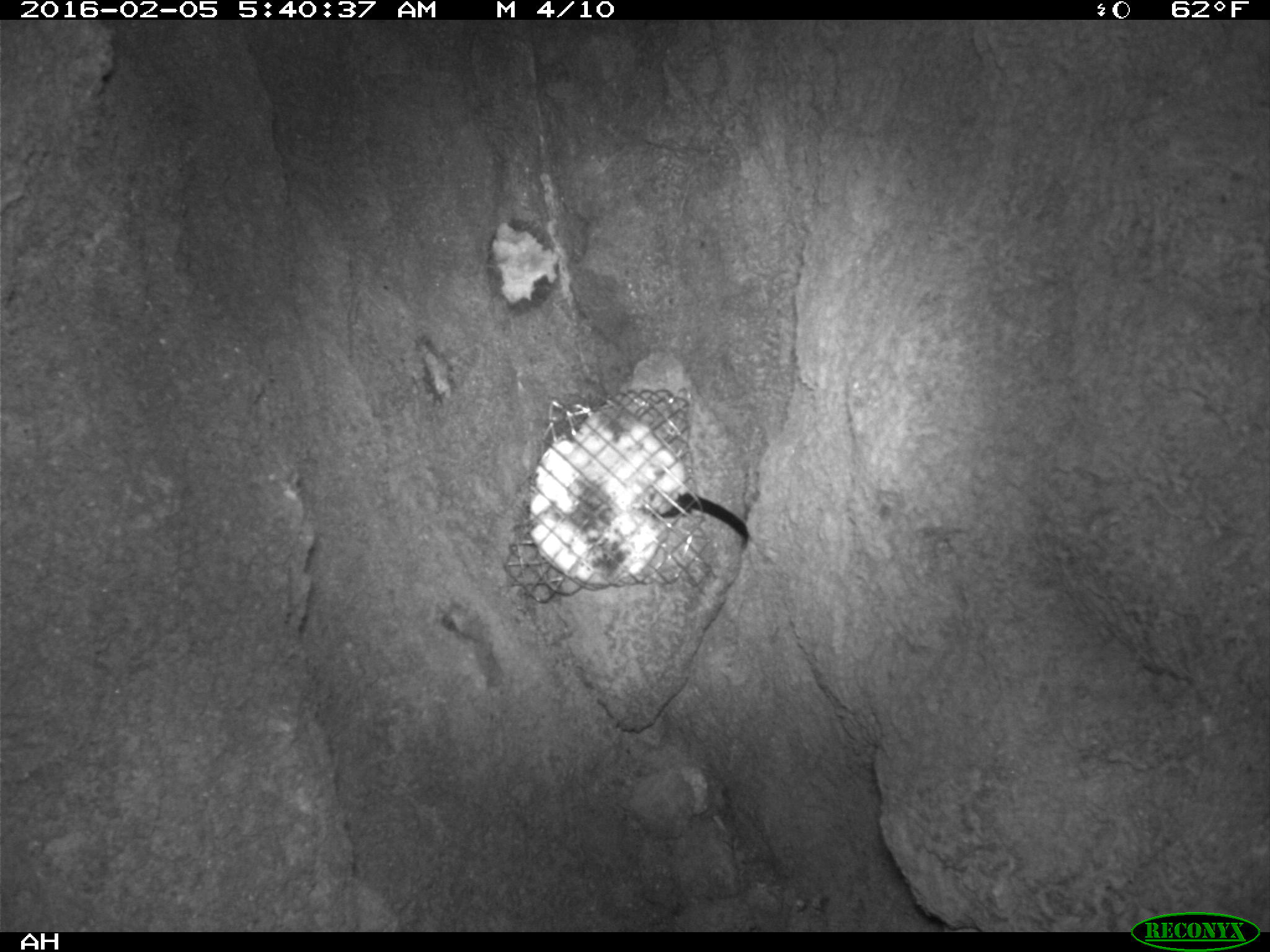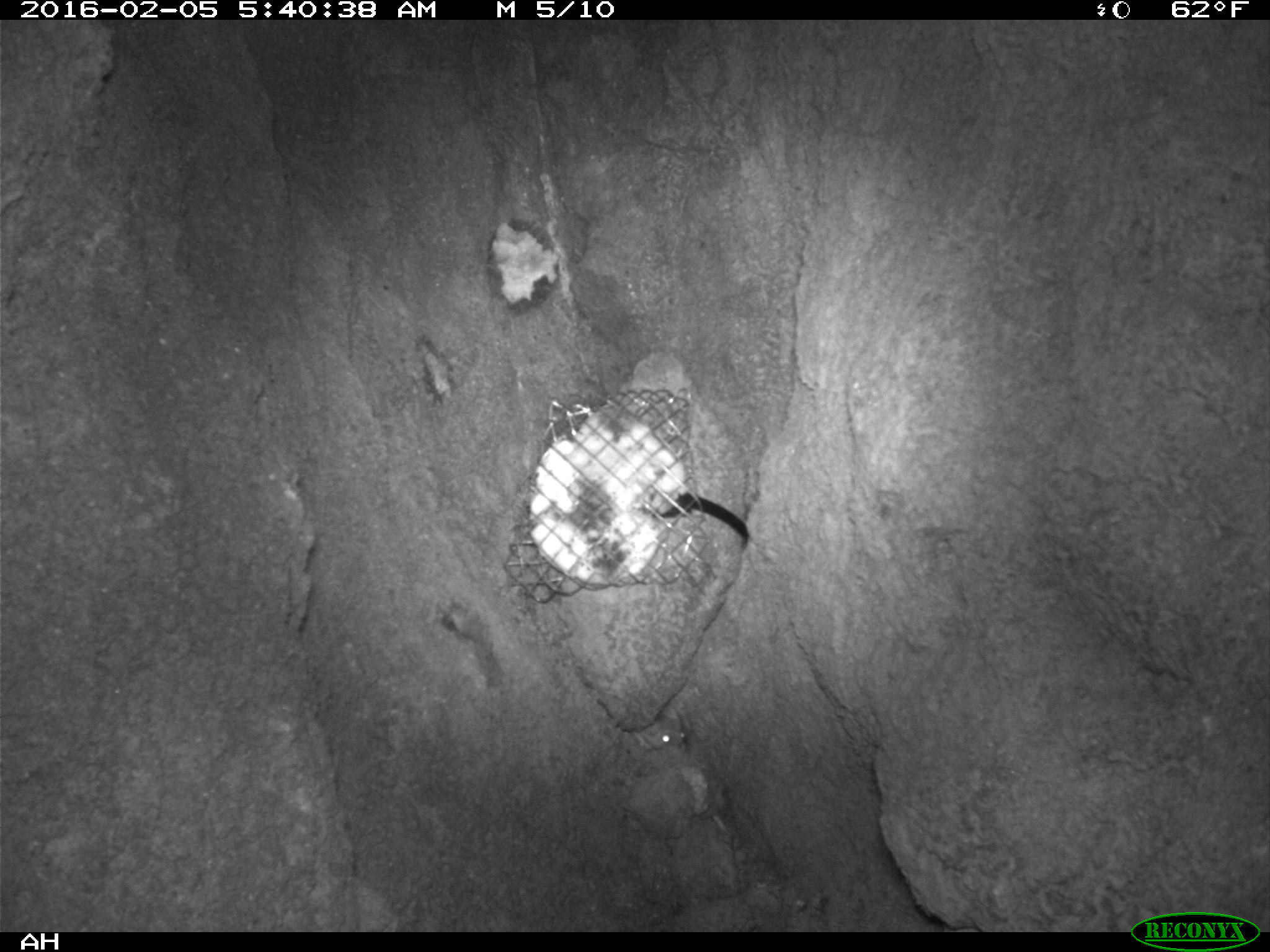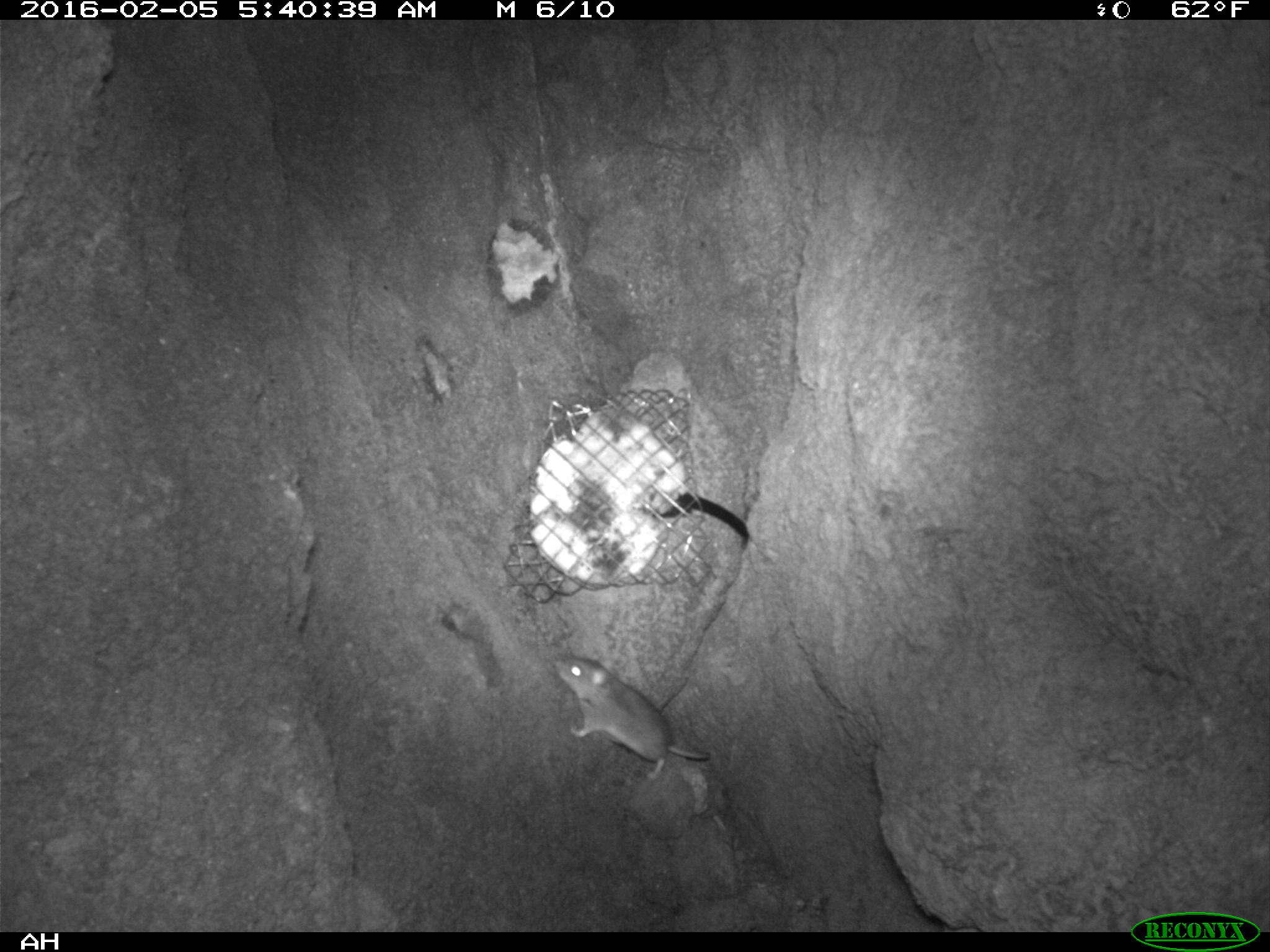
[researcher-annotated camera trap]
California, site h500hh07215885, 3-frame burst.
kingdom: Animalia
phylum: Chordata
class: Mammalia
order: Rodentia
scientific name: Rodentia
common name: rodent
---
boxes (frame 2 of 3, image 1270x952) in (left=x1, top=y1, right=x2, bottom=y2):
rodent: (left=653, top=721, right=690, bottom=749)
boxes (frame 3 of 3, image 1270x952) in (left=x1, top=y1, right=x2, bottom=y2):
rodent: (left=551, top=652, right=710, bottom=780)